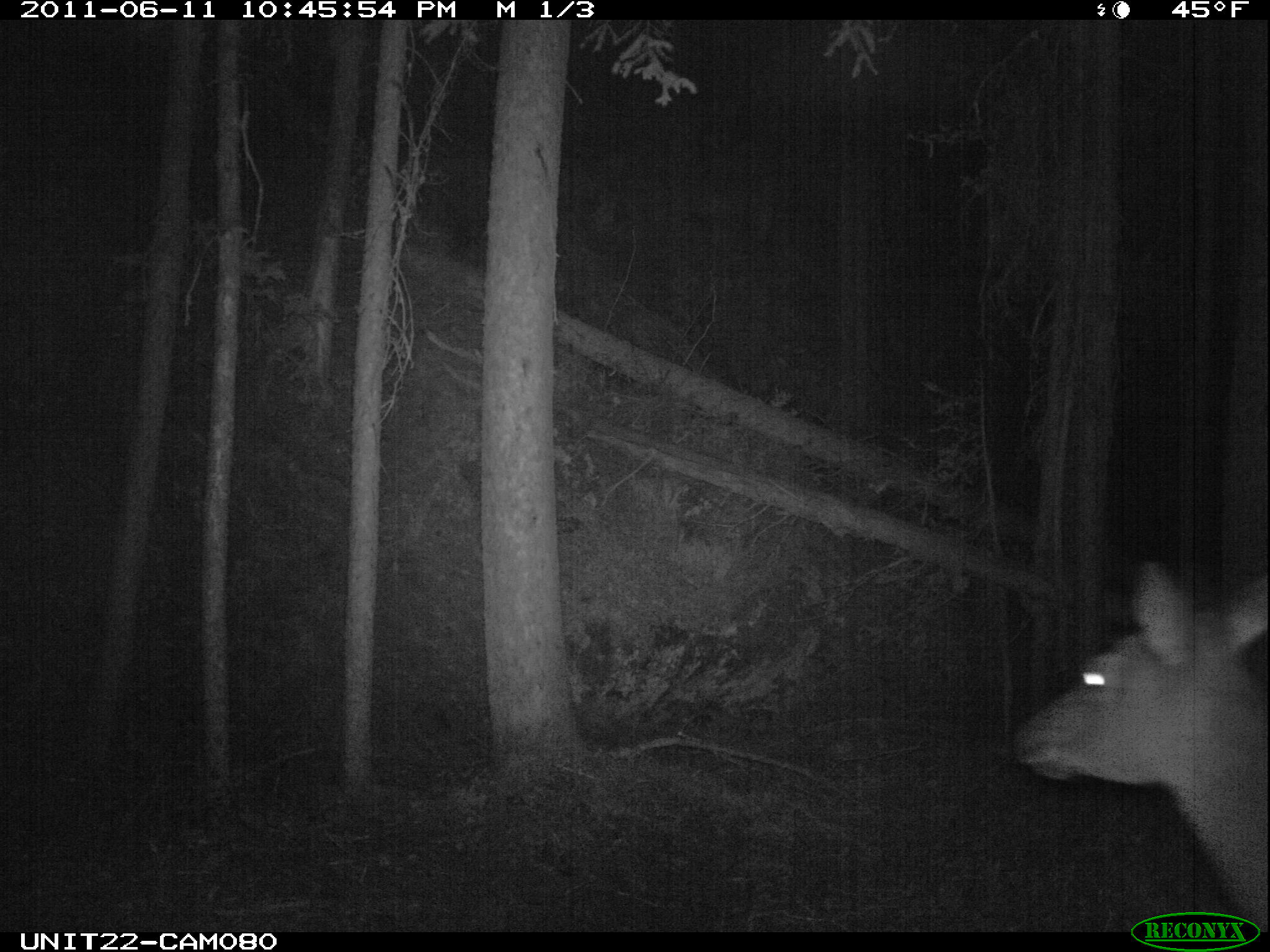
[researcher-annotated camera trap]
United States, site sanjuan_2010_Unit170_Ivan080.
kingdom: Animalia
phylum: Chordata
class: Mammalia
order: Artiodactyla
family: Cervidae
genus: Cervus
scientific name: Cervus elaphus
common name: red deer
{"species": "Cervus elaphus (red deer)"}